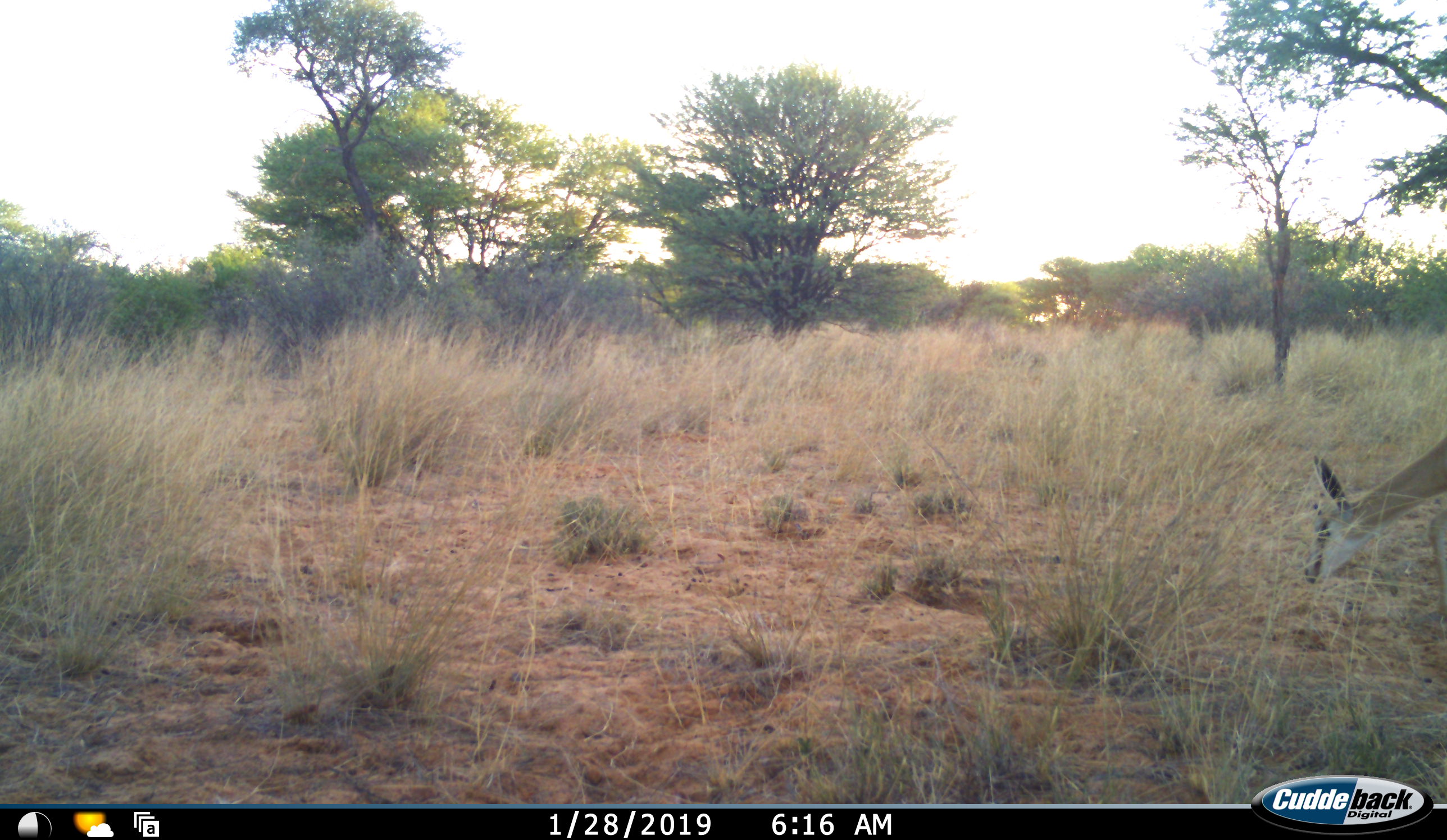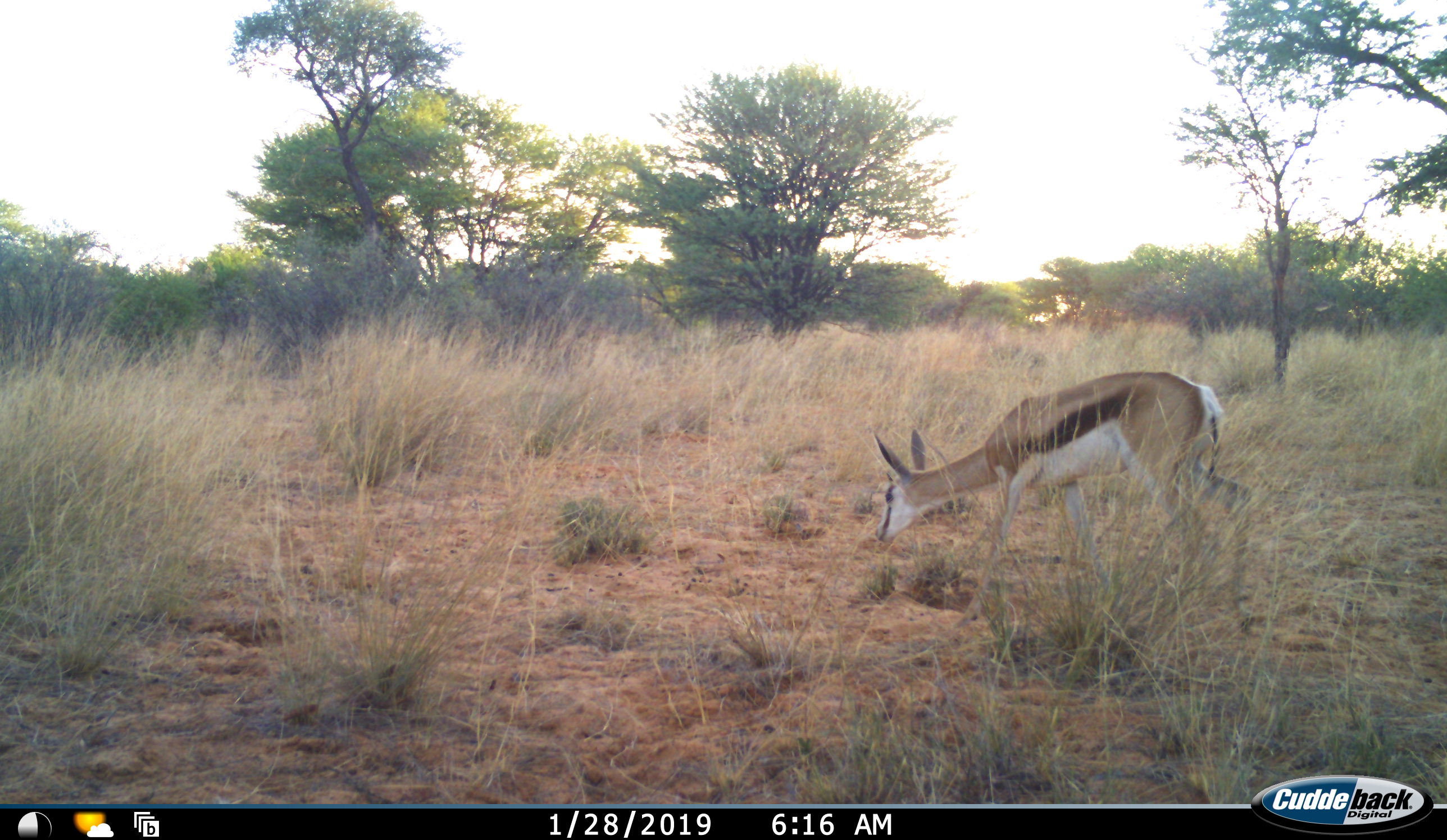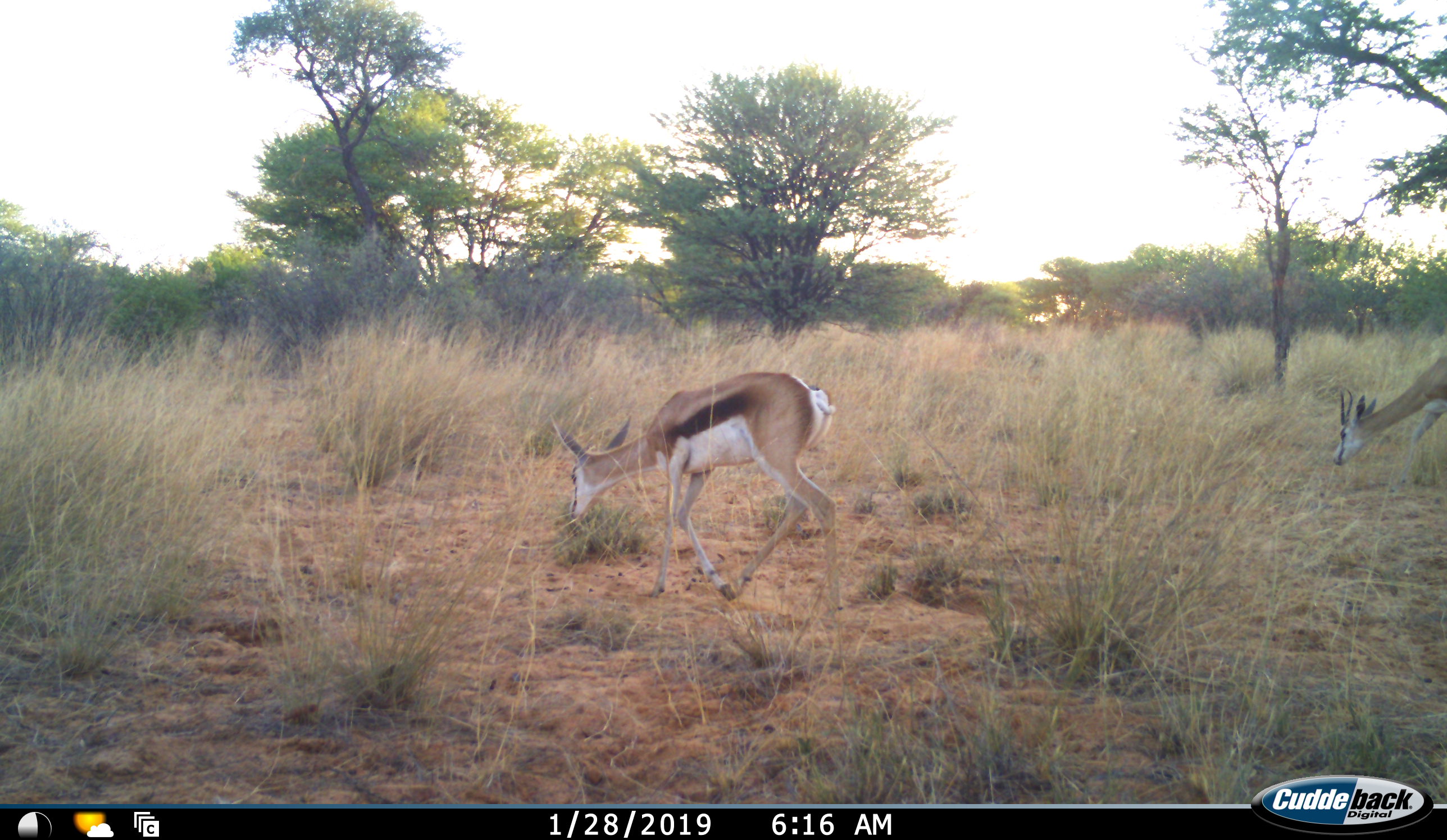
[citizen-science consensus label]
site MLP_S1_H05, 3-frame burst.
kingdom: Animalia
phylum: Chordata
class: Mammalia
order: Artiodactyla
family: Bovidae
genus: Antidorcas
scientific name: Antidorcas marsupialis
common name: springbok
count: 2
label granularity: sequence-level